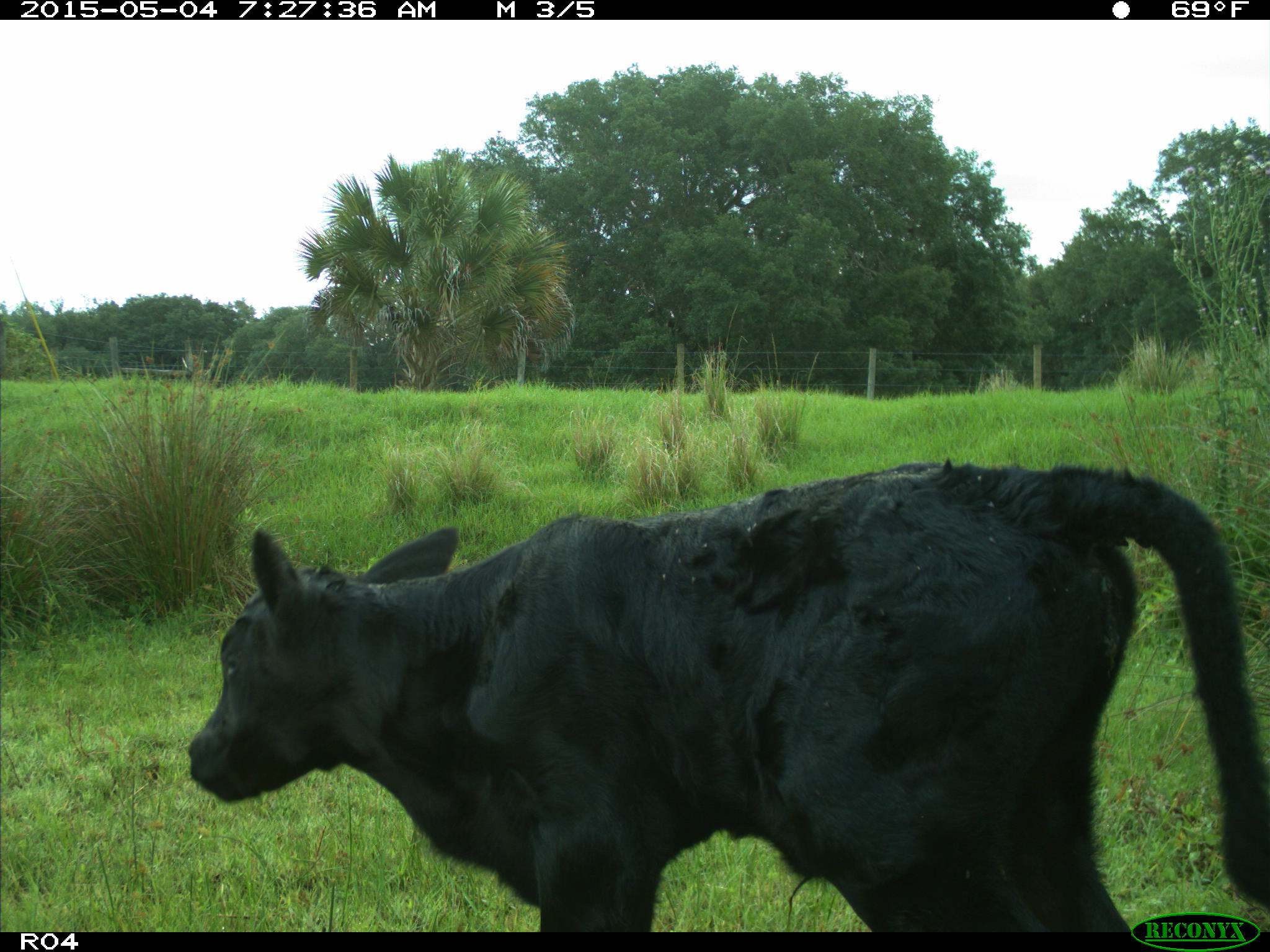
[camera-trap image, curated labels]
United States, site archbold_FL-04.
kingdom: Animalia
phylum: Chordata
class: Mammalia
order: Artiodactyla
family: Bovidae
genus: Bos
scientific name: Bos taurus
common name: domestic cow